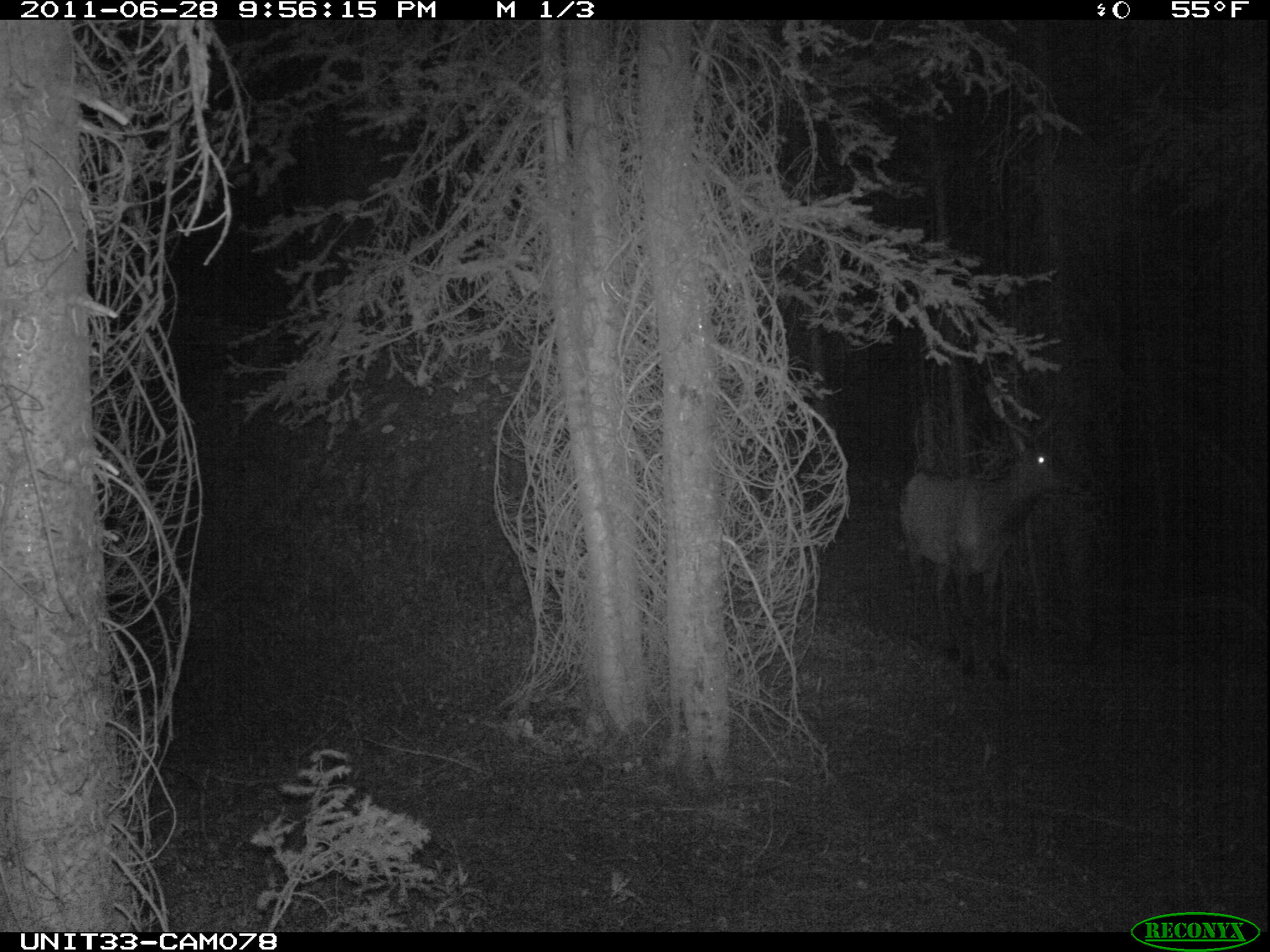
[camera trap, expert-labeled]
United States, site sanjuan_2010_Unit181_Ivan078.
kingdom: Animalia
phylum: Chordata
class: Mammalia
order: Artiodactyla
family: Cervidae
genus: Cervus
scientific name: Cervus elaphus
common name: red deer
Cervus elaphus (red deer).